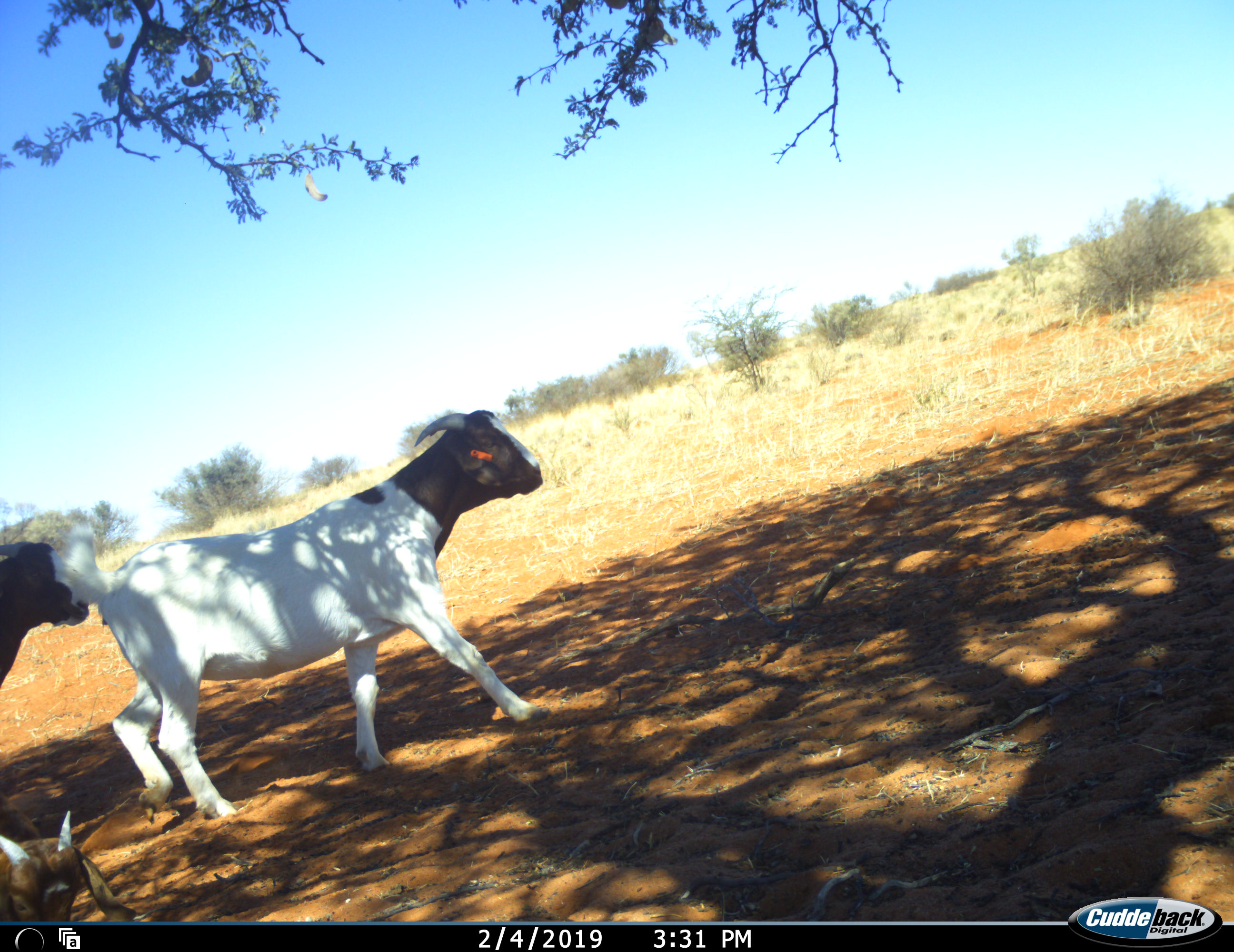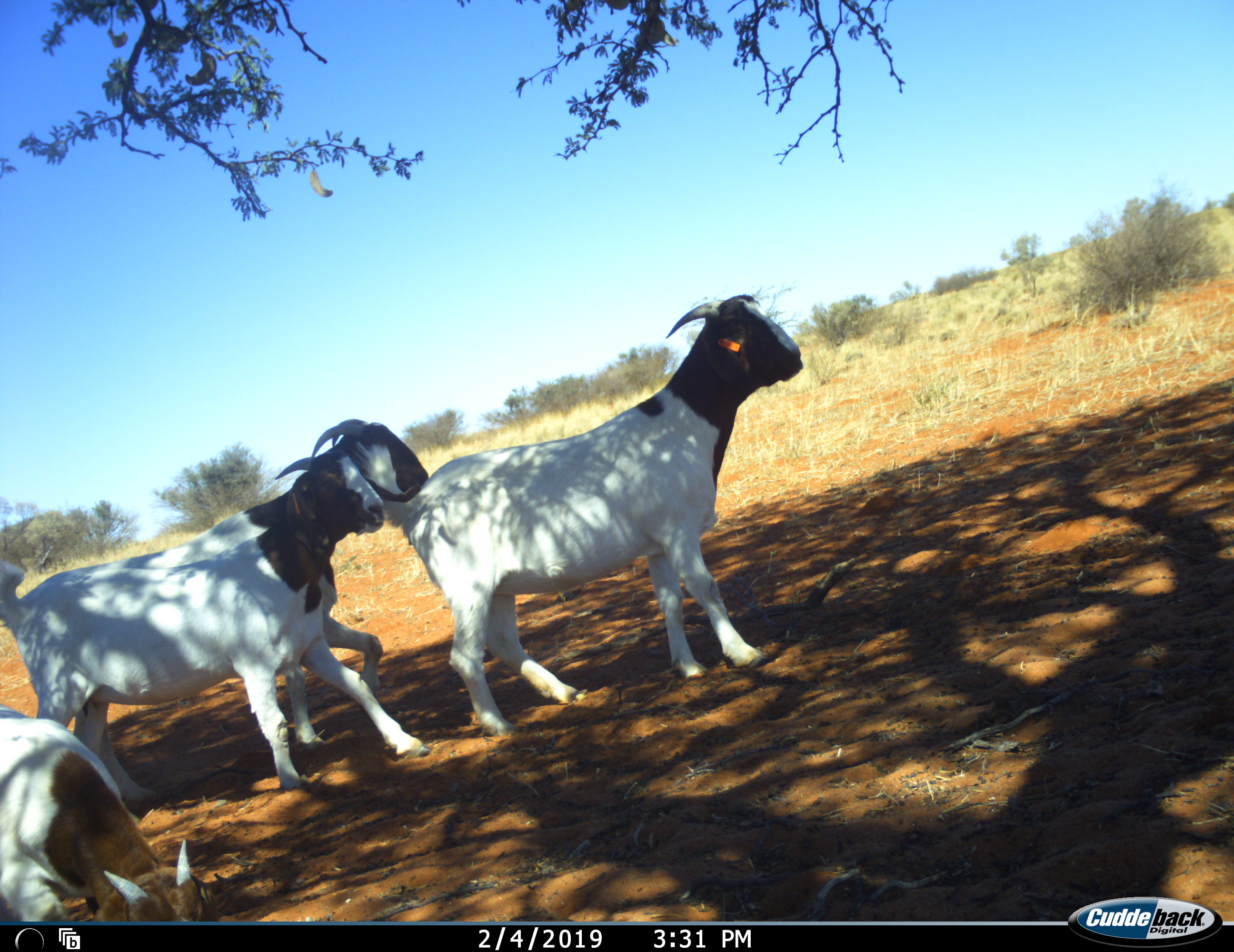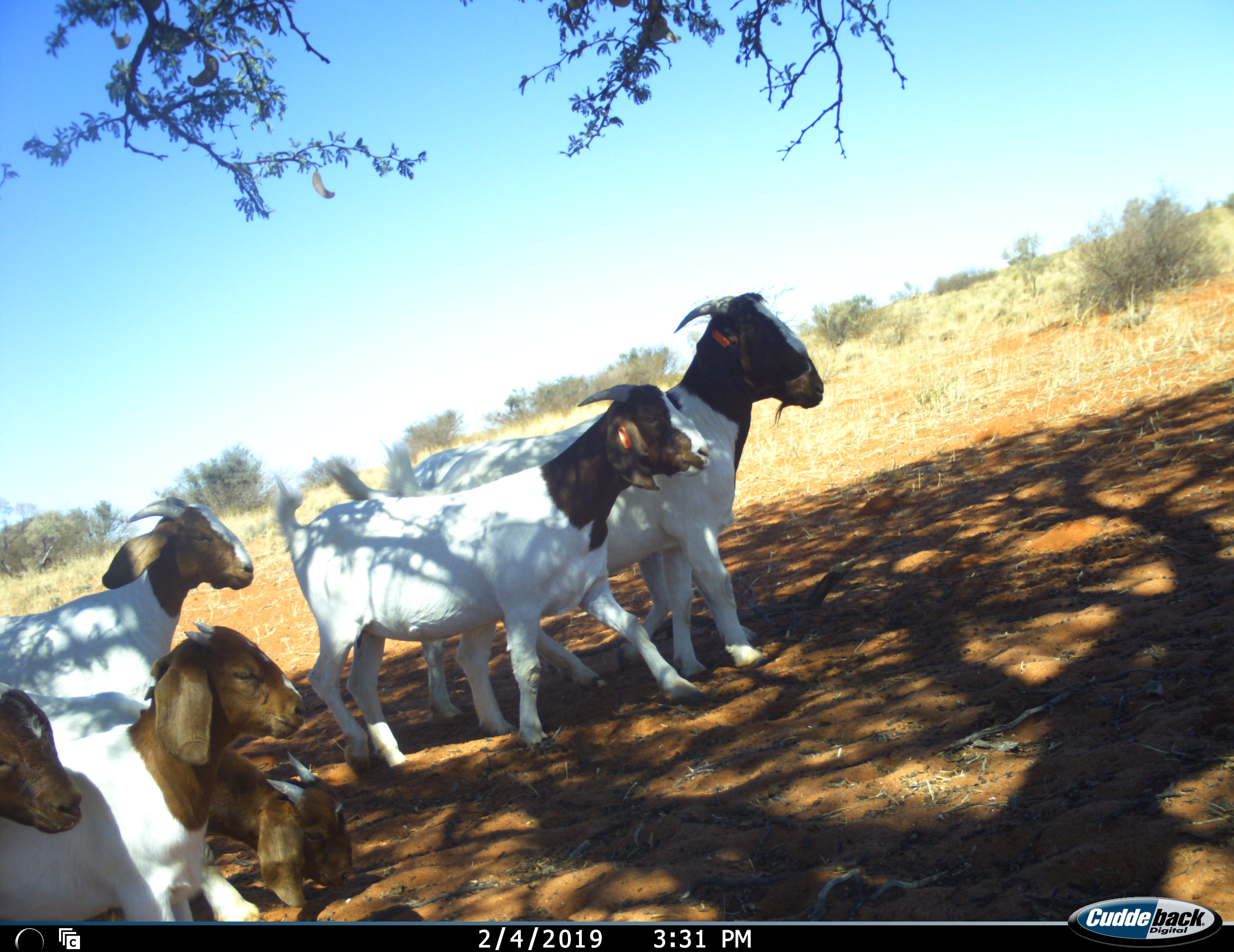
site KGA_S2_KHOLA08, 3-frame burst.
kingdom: Animalia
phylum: Chordata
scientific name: Vertebrata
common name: domestic animal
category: domesticanimal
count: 6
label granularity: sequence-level